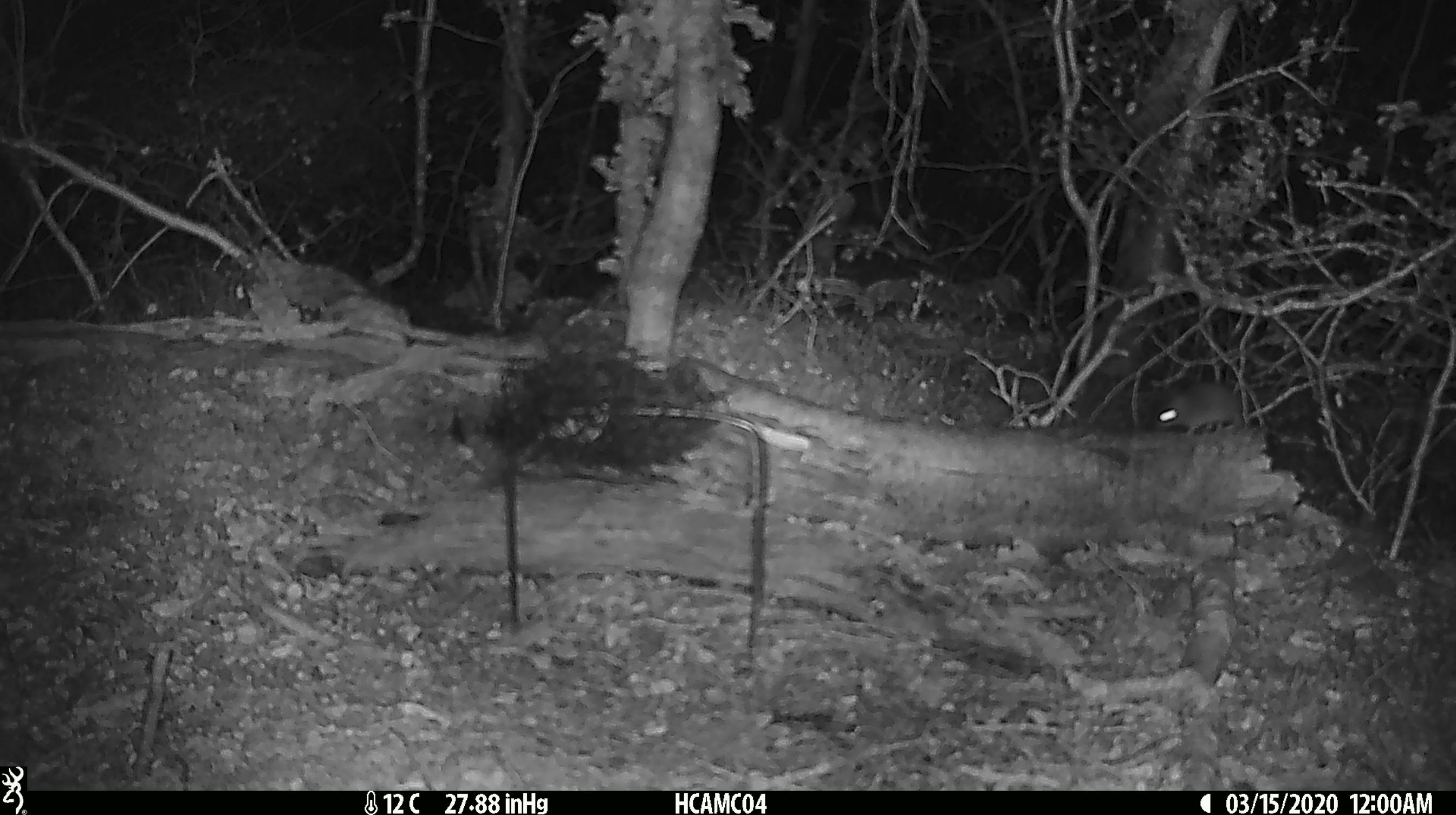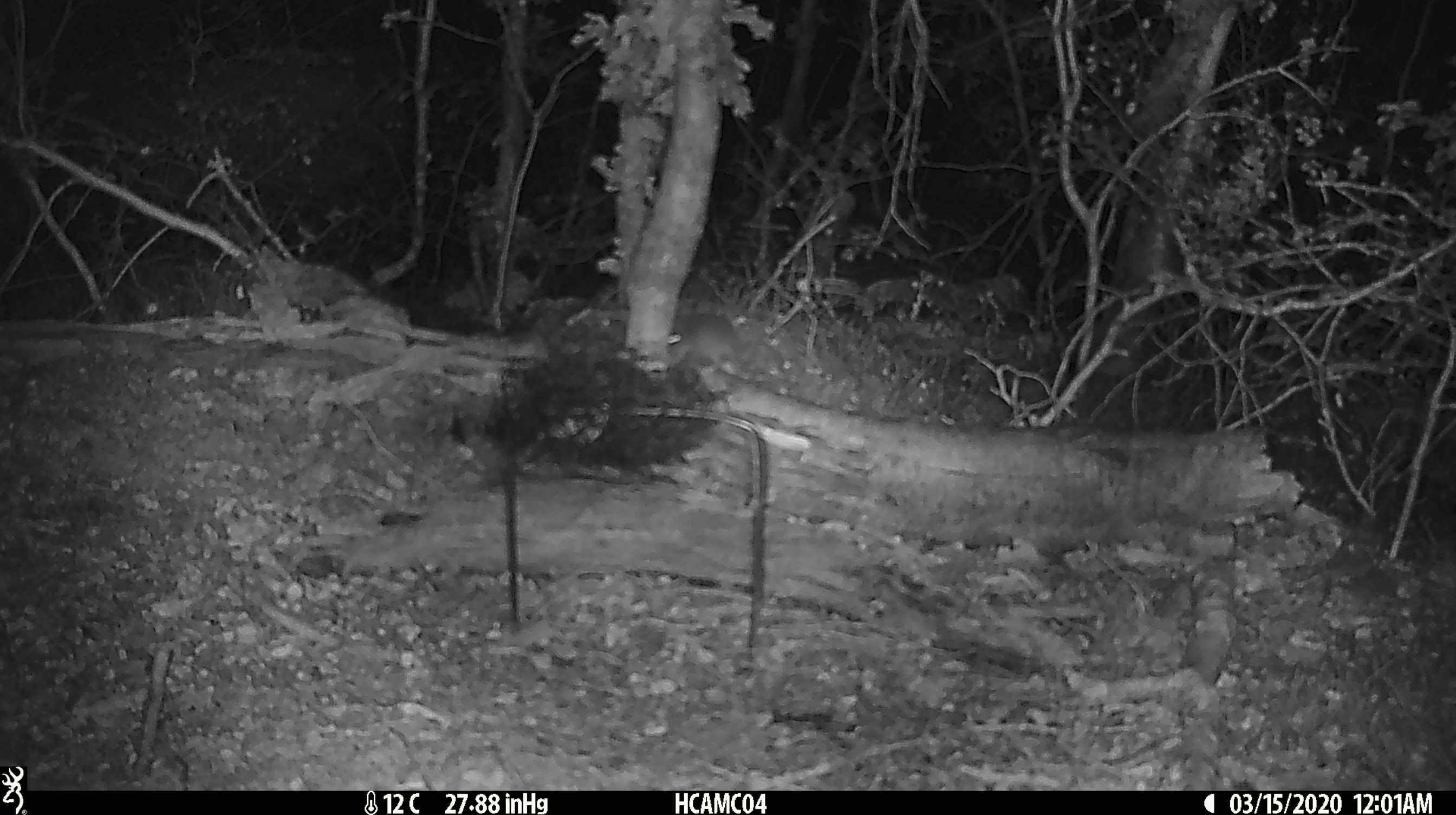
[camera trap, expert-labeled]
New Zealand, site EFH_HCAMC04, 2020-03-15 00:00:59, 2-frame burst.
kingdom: Animalia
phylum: Chordata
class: Mammalia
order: Rodentia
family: Muridae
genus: Mus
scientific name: Mus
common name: mouse